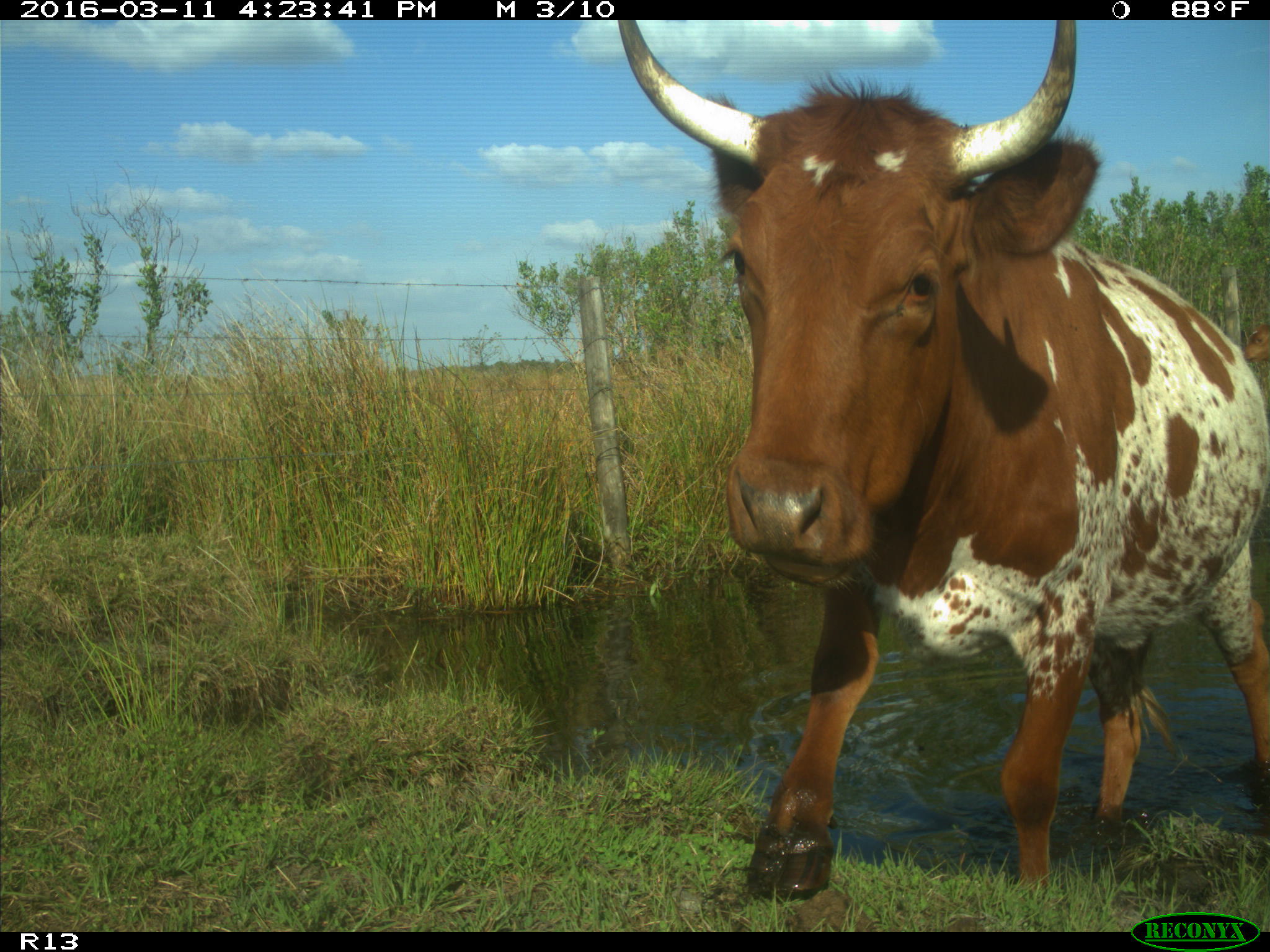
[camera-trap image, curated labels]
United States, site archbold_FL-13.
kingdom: Animalia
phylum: Chordata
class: Mammalia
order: Artiodactyla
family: Bovidae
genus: Bos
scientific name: Bos taurus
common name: domestic cow